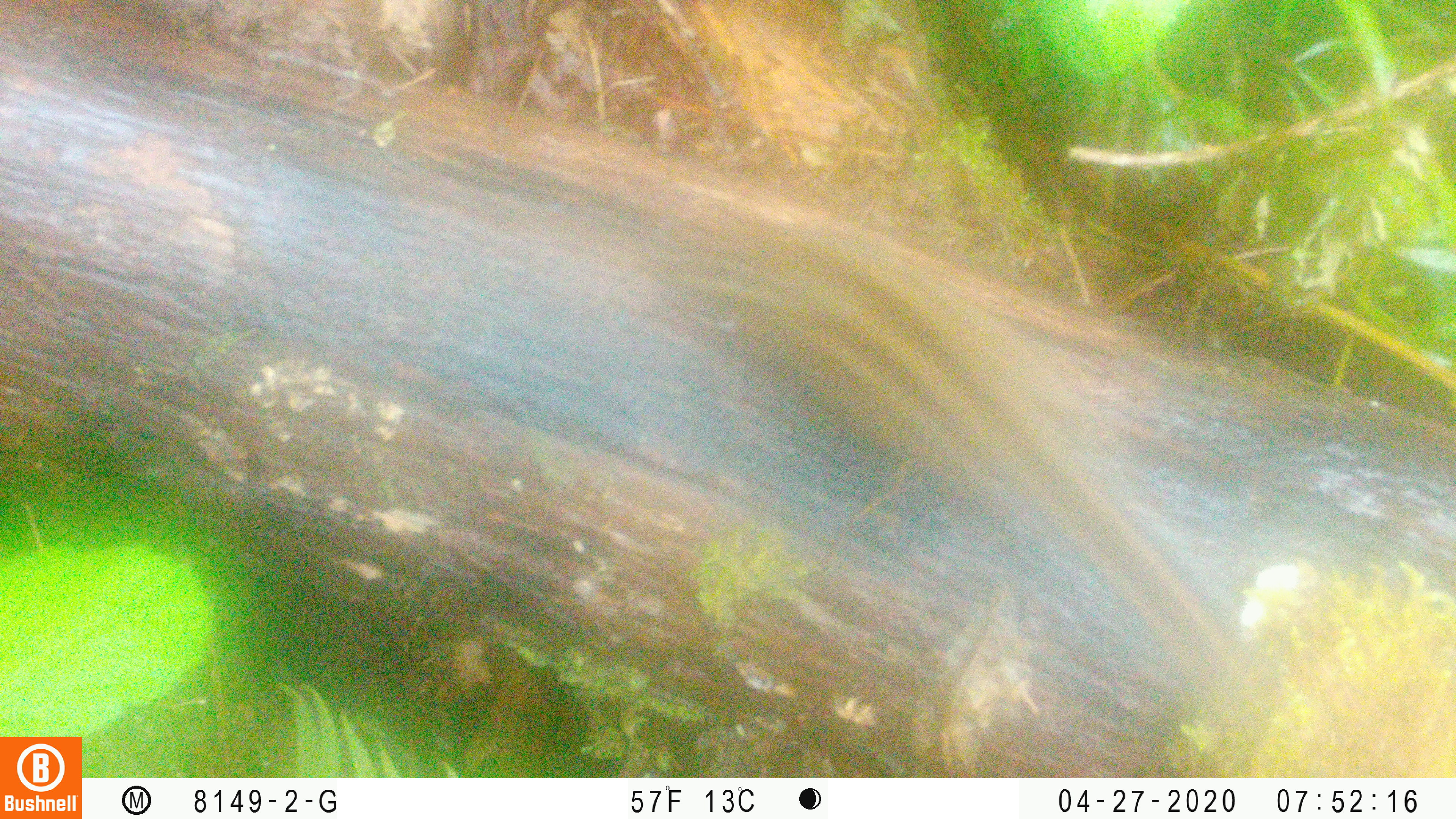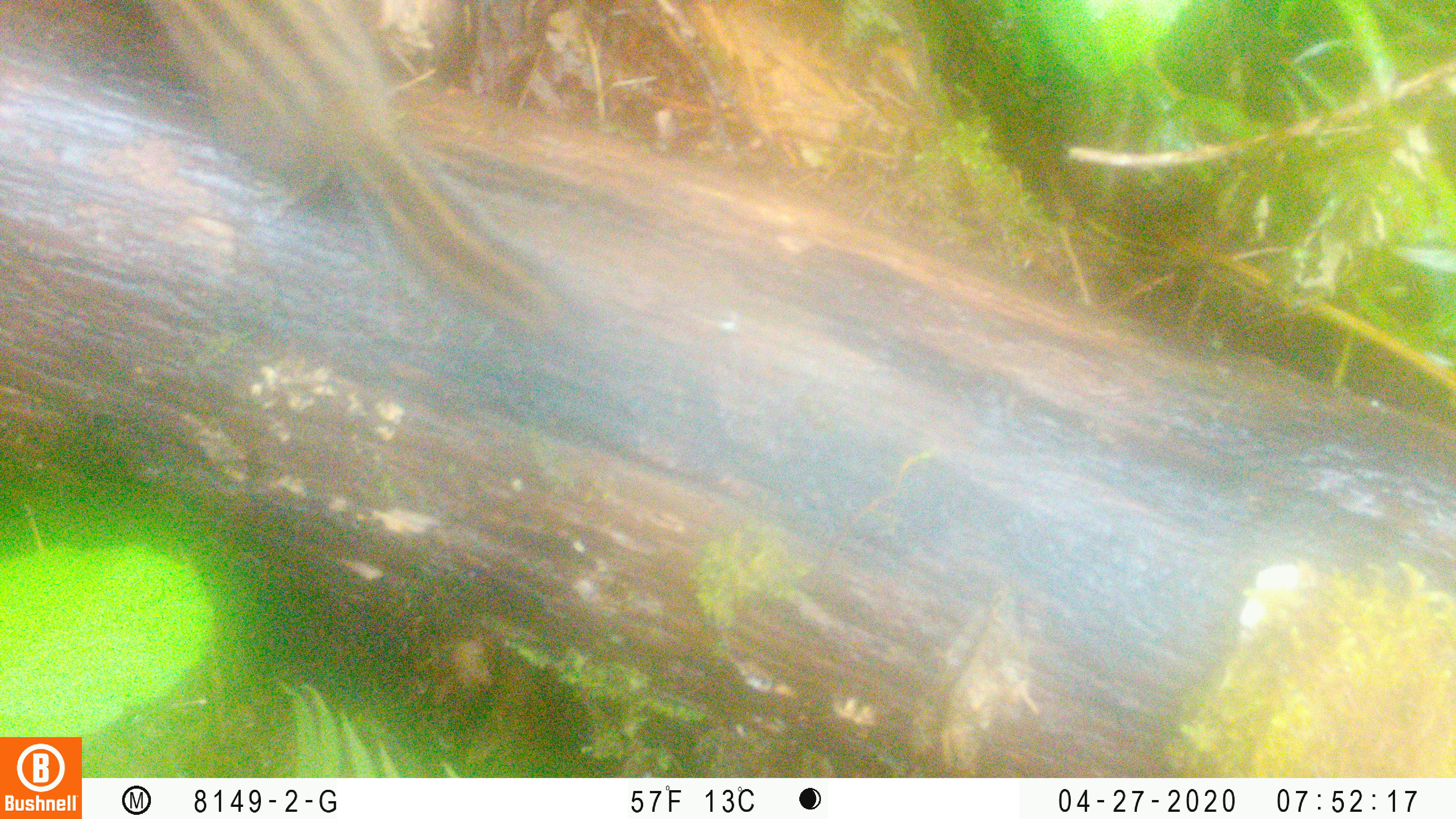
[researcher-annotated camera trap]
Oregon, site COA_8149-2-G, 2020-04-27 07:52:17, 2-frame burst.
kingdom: Animalia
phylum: Chordata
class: Mammalia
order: Rodentia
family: Sciuridae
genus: Neotamias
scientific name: Neotamias townsendii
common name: townsend's chipmunk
Townsend's chipmunk (Neotamias townsendii).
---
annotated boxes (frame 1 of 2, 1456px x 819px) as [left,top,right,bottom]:
townsend's chipmunk: [654,184,1280,734]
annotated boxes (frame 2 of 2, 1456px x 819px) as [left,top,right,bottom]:
townsend's chipmunk: [146,6,596,365]